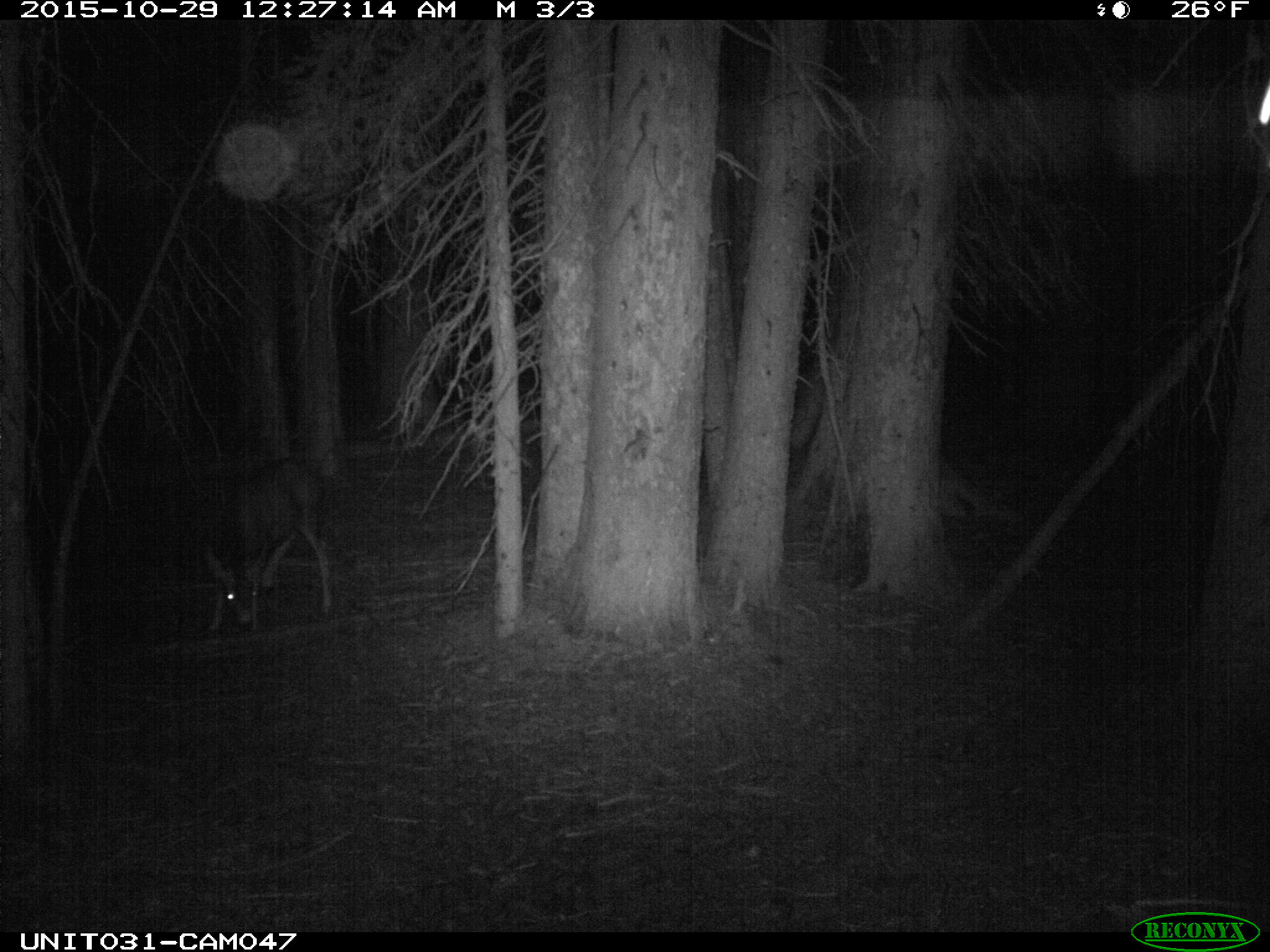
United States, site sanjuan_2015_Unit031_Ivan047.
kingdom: Animalia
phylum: Chordata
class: Mammalia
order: Artiodactyla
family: Cervidae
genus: Odocoileus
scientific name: Odocoileus hemionus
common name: mule deer